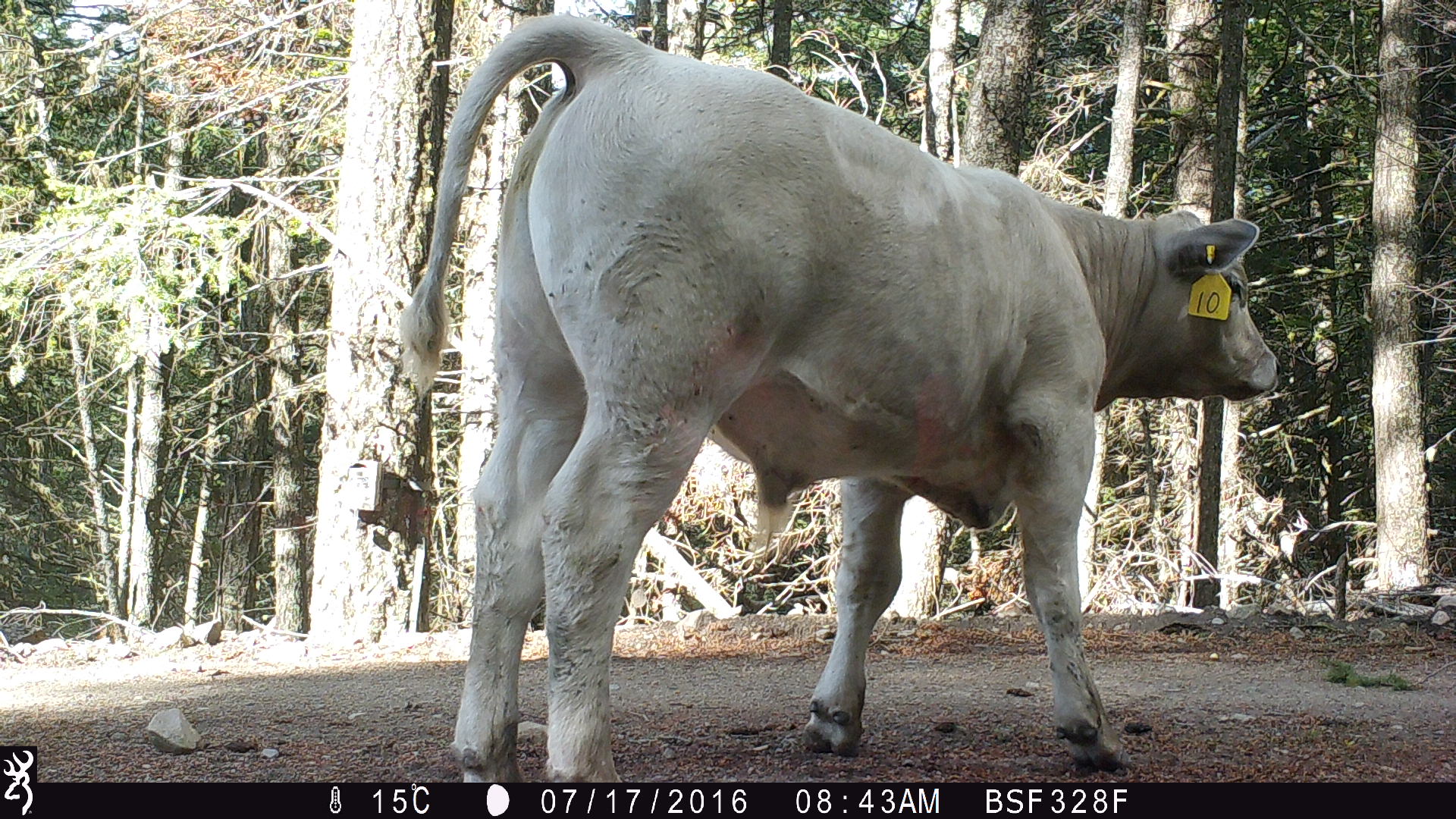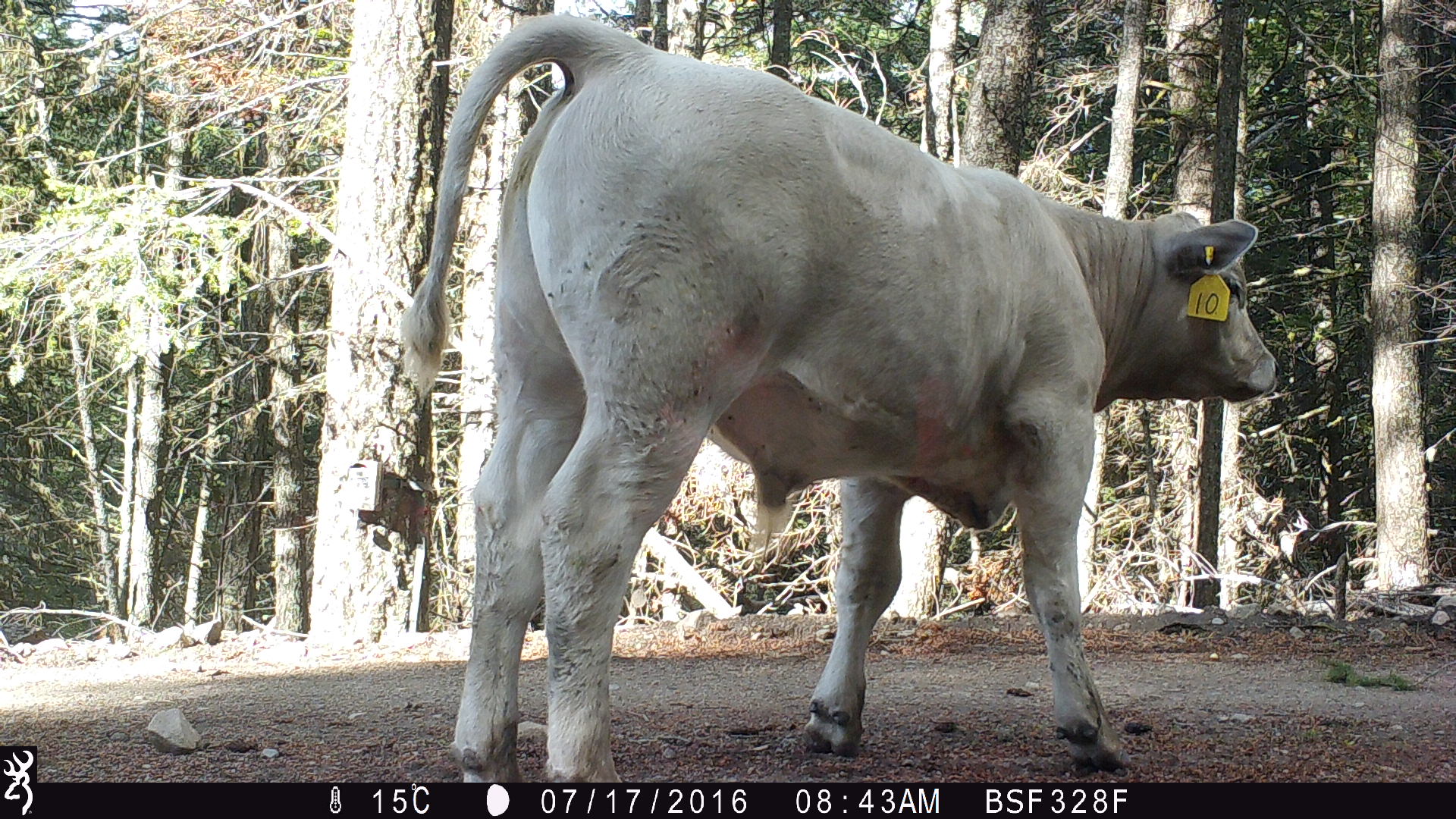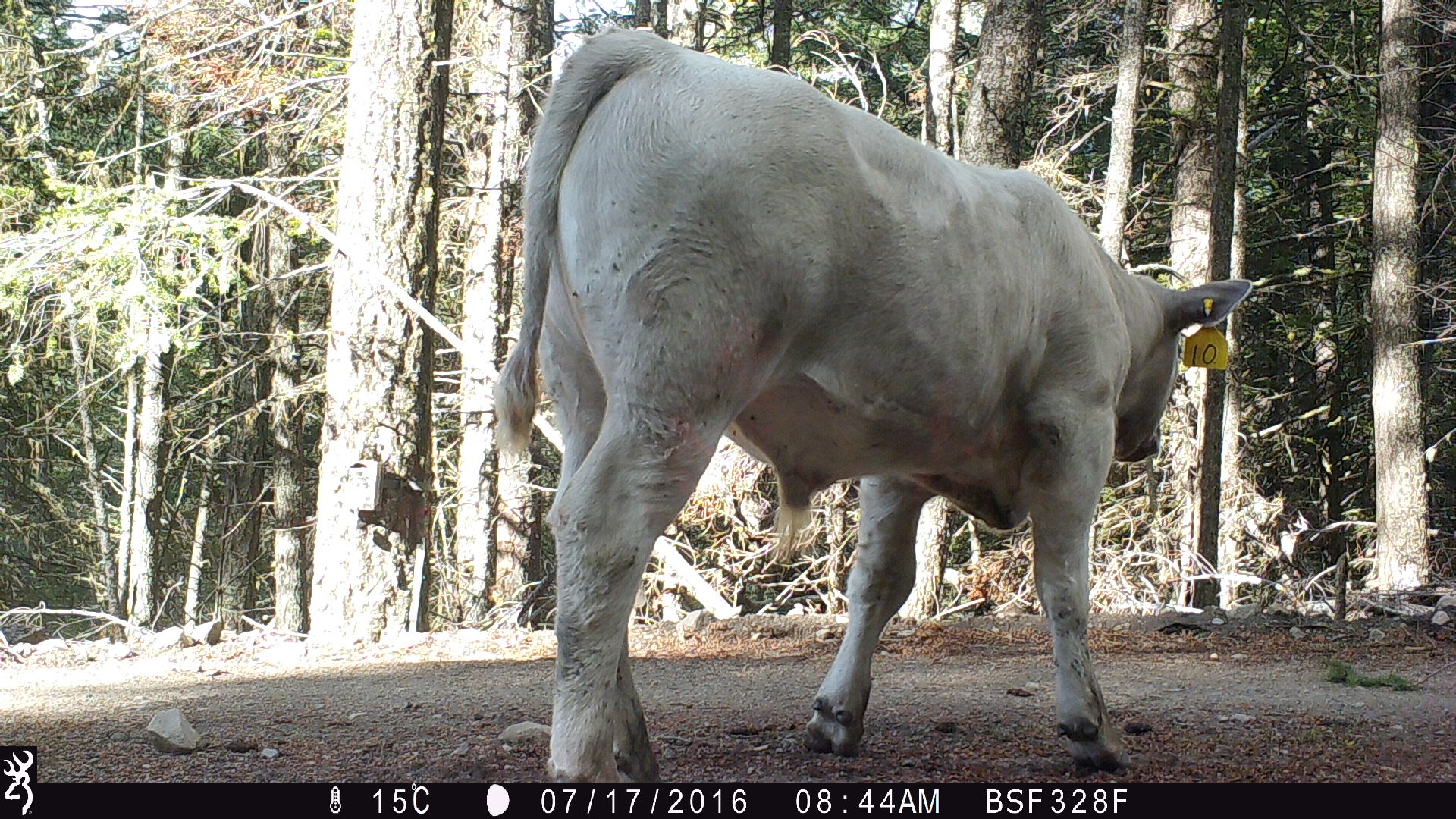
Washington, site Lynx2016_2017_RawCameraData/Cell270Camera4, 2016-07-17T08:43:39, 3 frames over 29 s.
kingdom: Animalia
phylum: Chordata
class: Mammalia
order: Artiodactyla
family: Bovidae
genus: Bos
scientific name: Bos taurus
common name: domestic cattle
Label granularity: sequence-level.